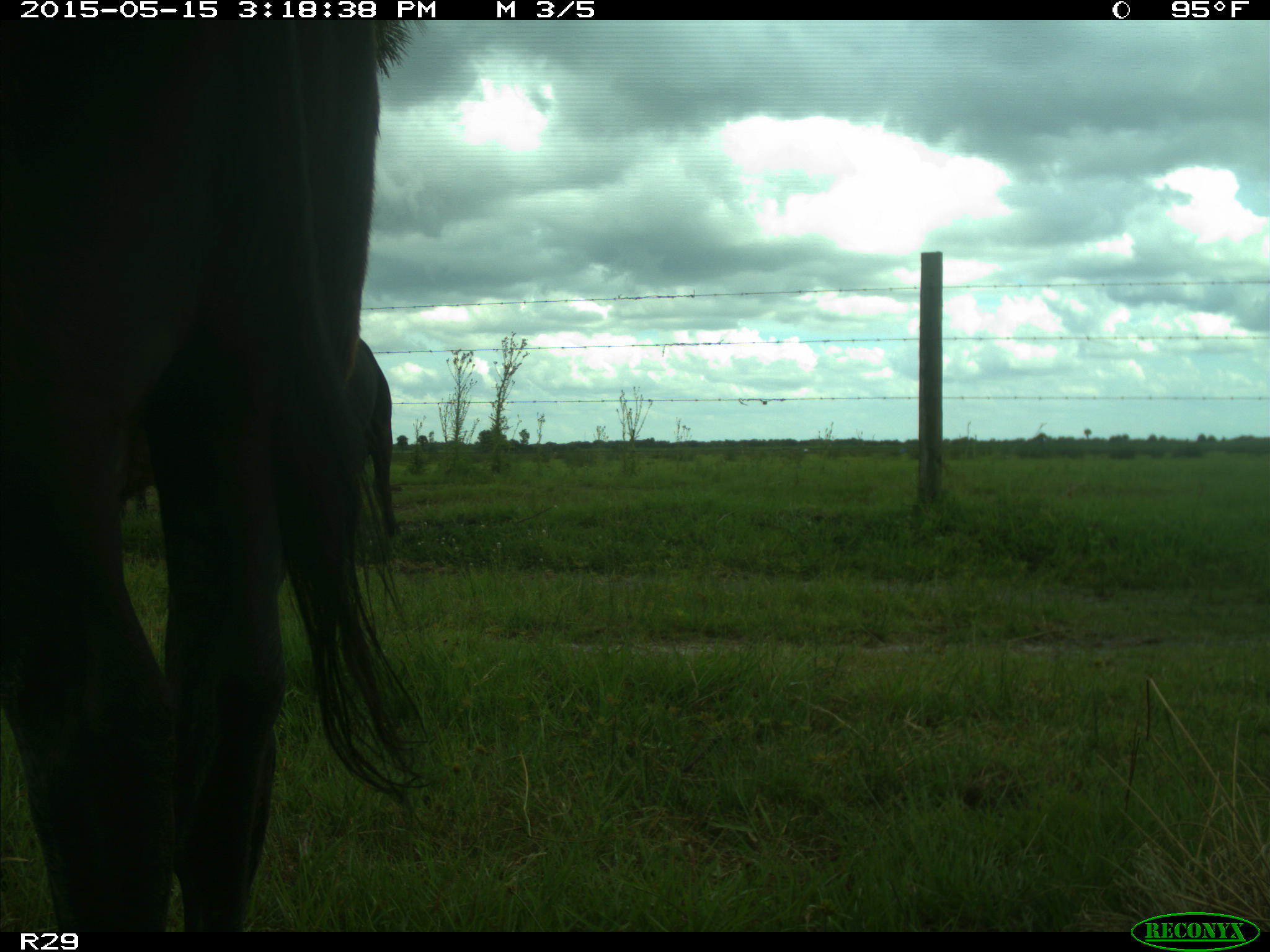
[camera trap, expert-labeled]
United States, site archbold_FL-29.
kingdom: Animalia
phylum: Chordata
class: Mammalia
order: Artiodactyla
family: Bovidae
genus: Bos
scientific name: Bos taurus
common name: domestic cow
Bos taurus (domestic cow).